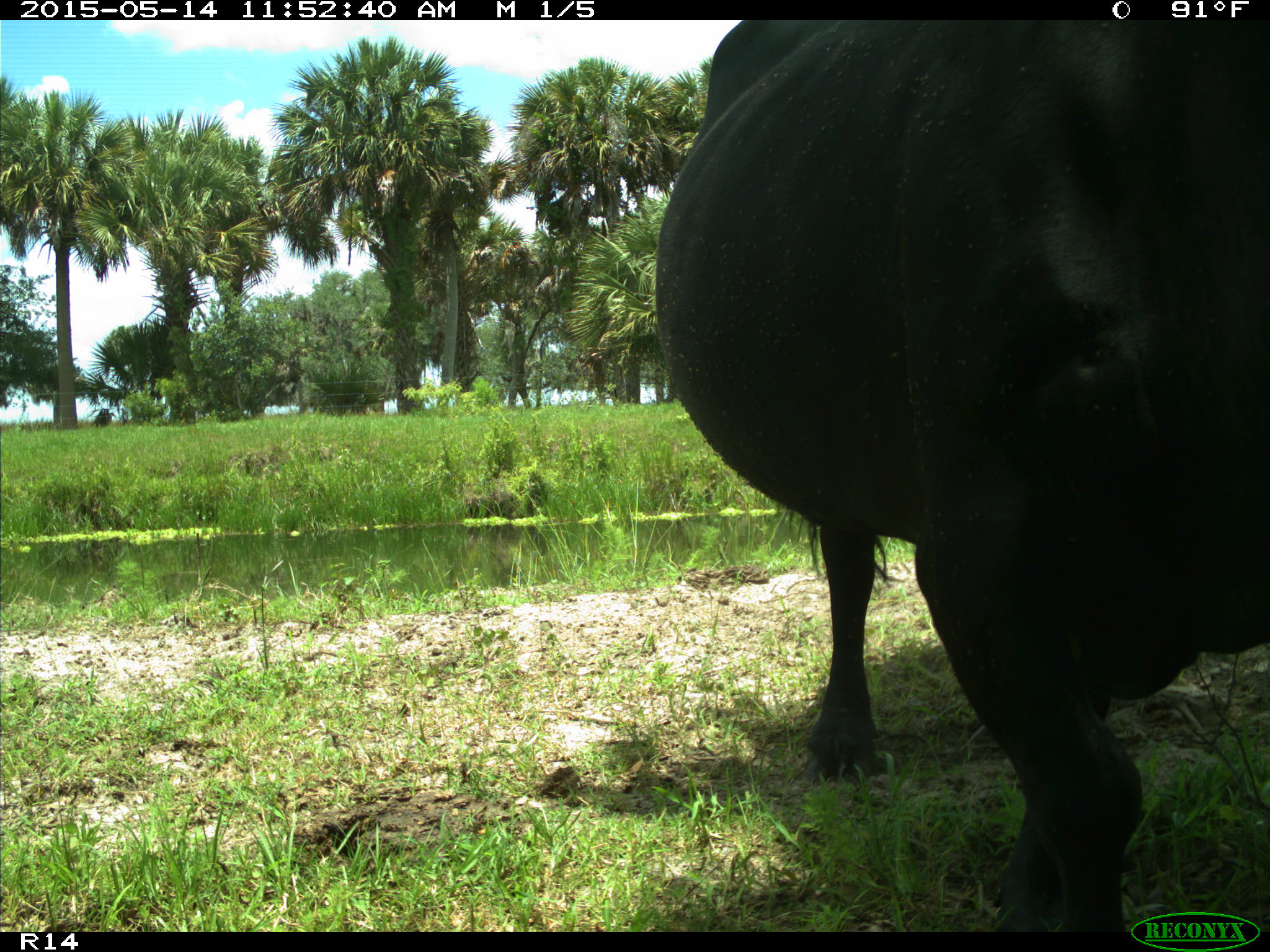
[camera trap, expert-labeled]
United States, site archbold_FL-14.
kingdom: Animalia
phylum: Chordata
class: Mammalia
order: Artiodactyla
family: Bovidae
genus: Bos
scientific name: Bos taurus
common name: domestic cow